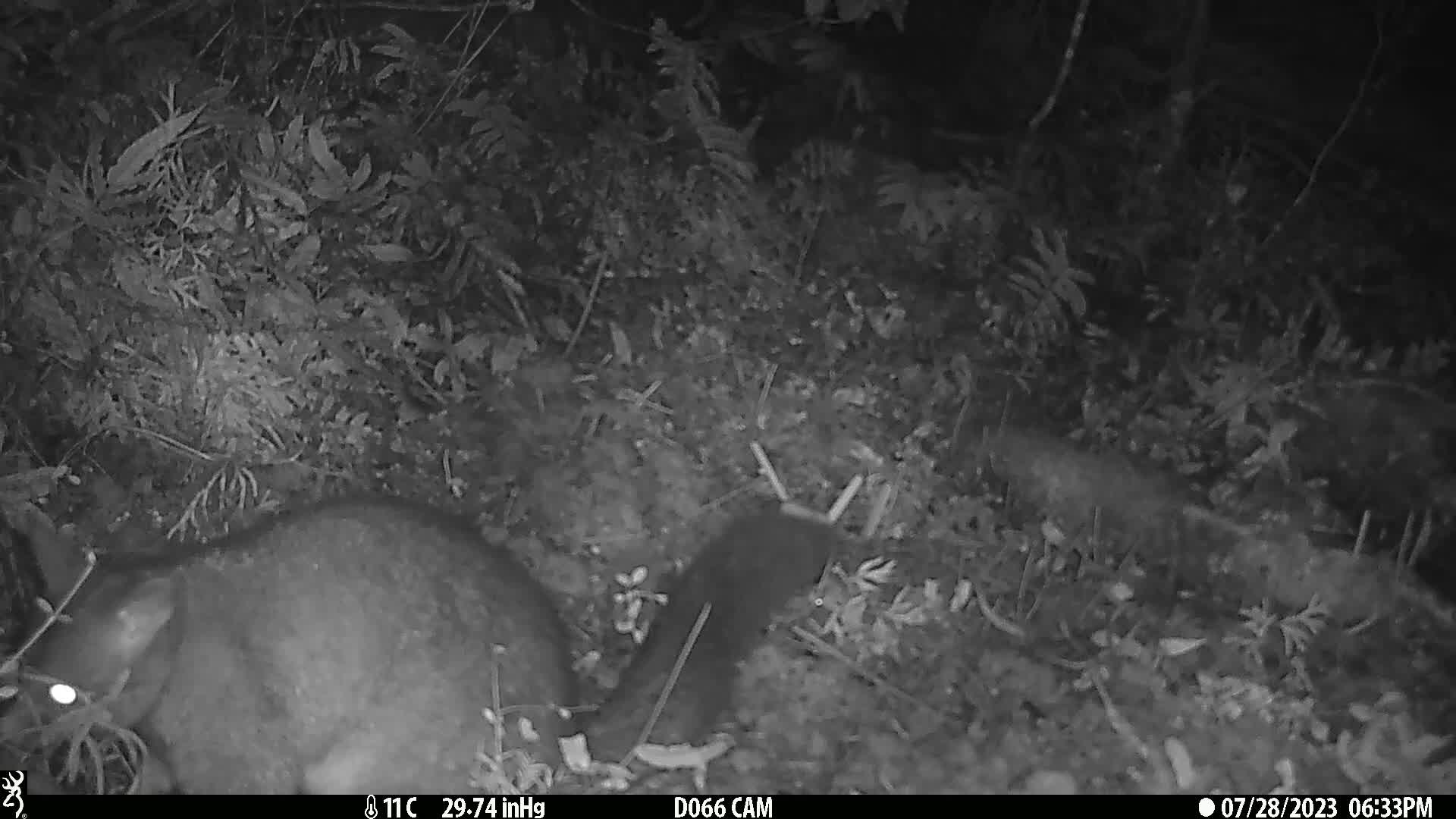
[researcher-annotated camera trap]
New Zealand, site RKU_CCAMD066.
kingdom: Animalia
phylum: Chordata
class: Mammalia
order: Diprotodontia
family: Phalangeridae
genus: Trichosurus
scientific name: Trichosurus vulpecula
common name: common brushtail possum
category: possum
Possum (common brushtail possum) (Trichosurus vulpecula).